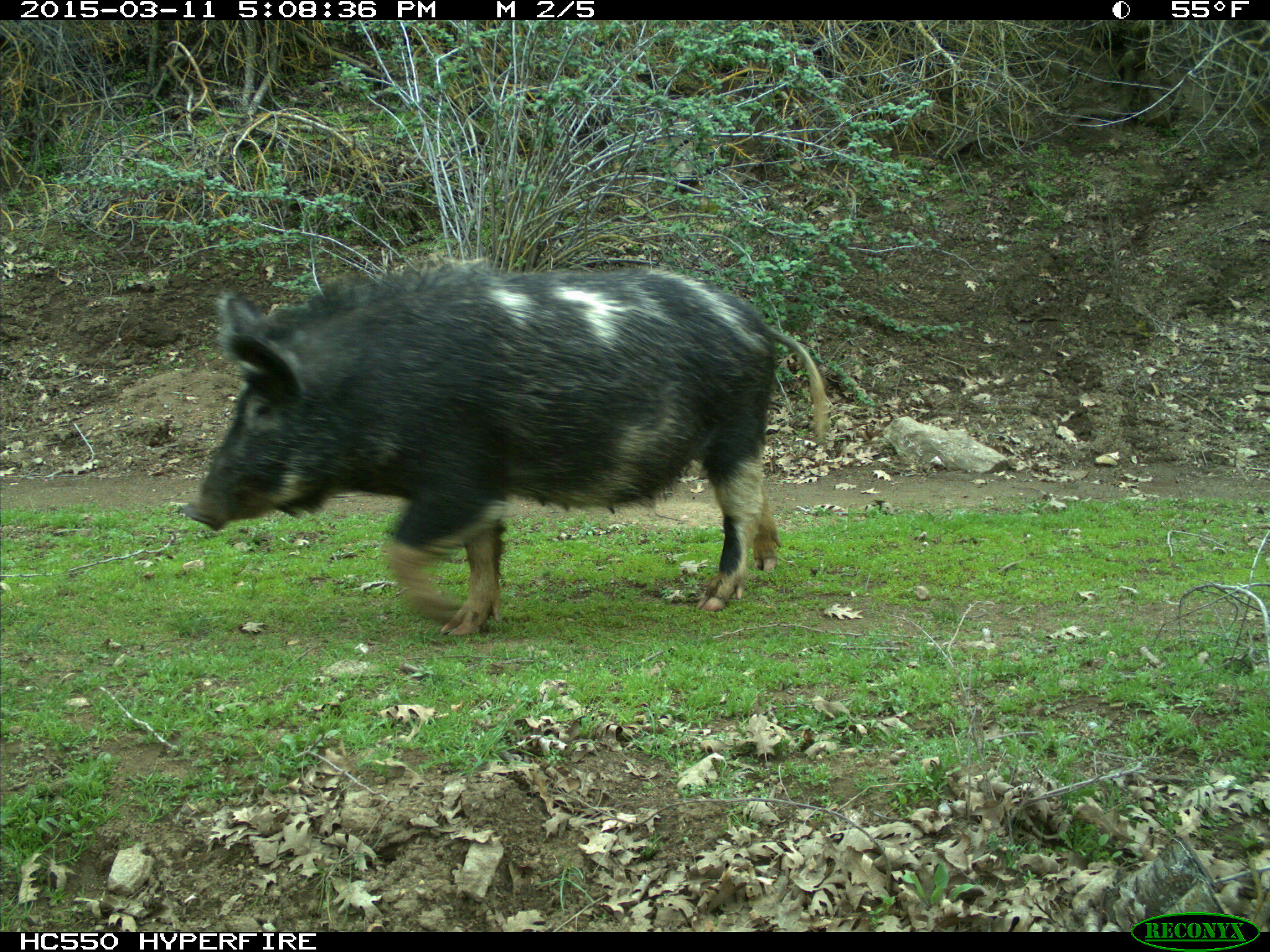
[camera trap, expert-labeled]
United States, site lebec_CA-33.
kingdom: Animalia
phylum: Chordata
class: Mammalia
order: Artiodactyla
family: Suidae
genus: Sus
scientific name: Sus scrofa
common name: wild boar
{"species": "Sus scrofa (wild boar)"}